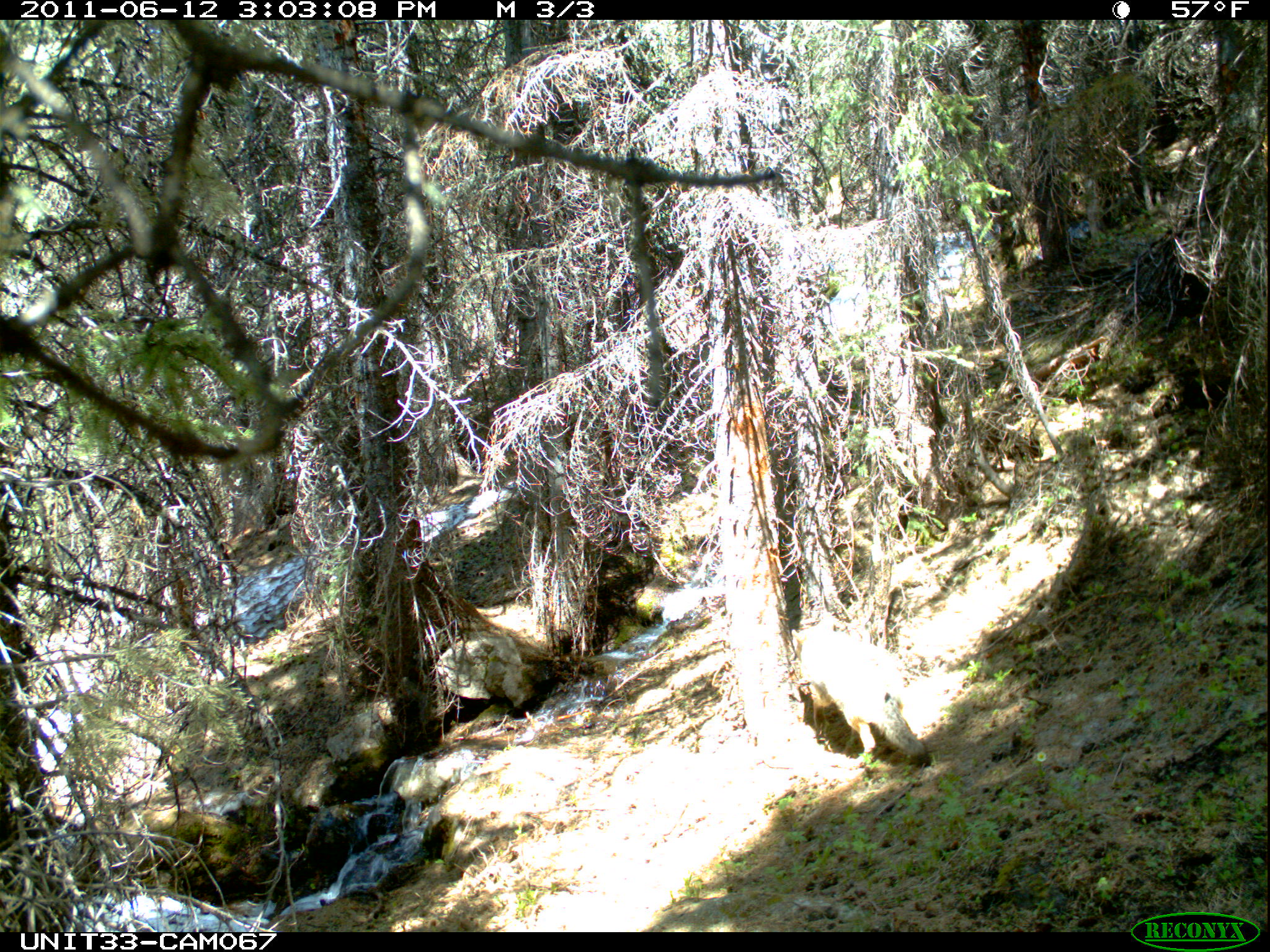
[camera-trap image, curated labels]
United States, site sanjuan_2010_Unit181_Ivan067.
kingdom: Animalia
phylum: Chordata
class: Mammalia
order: Carnivora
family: Canidae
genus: Canis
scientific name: Canis latrans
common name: coyote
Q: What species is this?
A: Canis latrans (coyote).